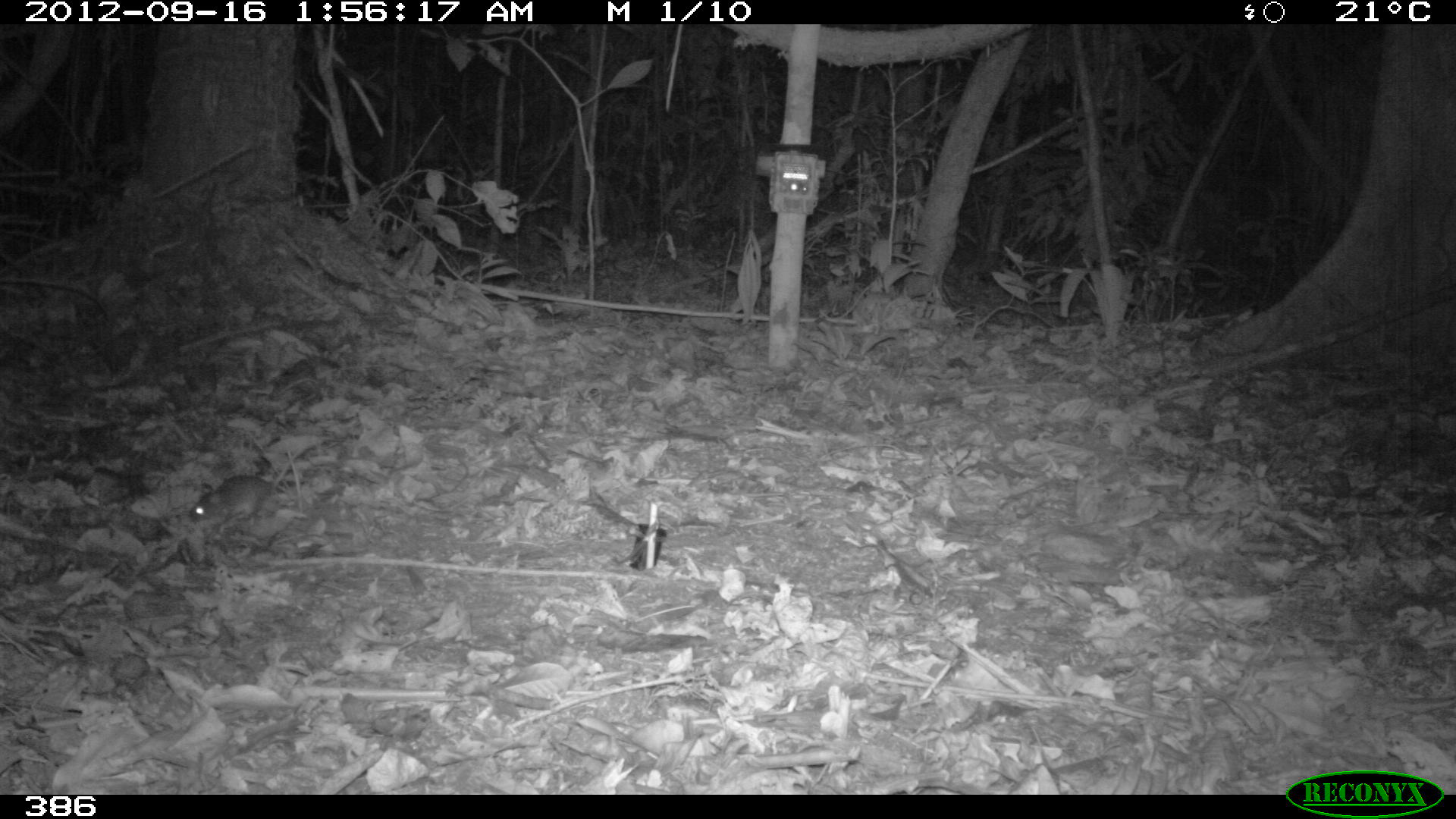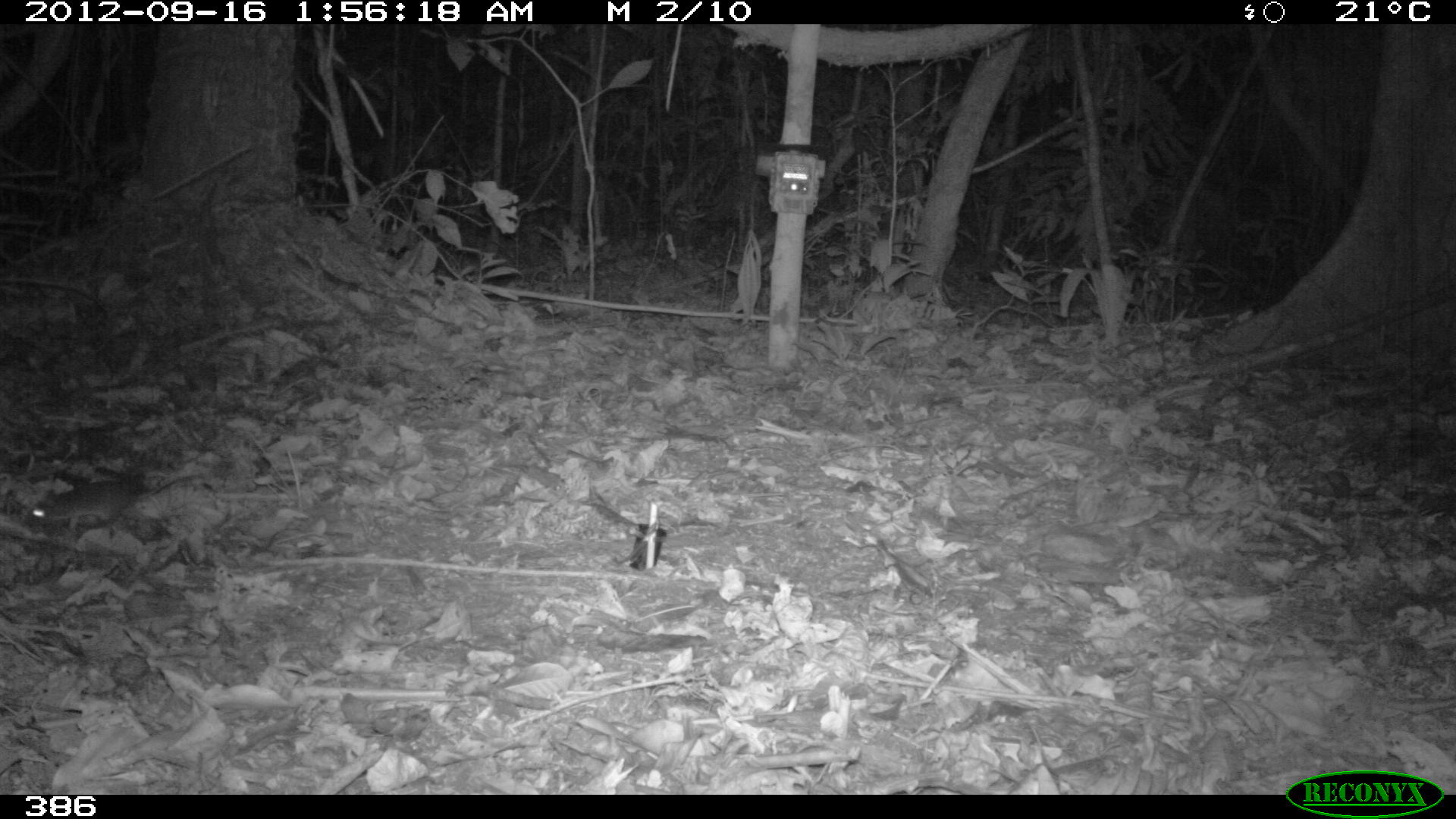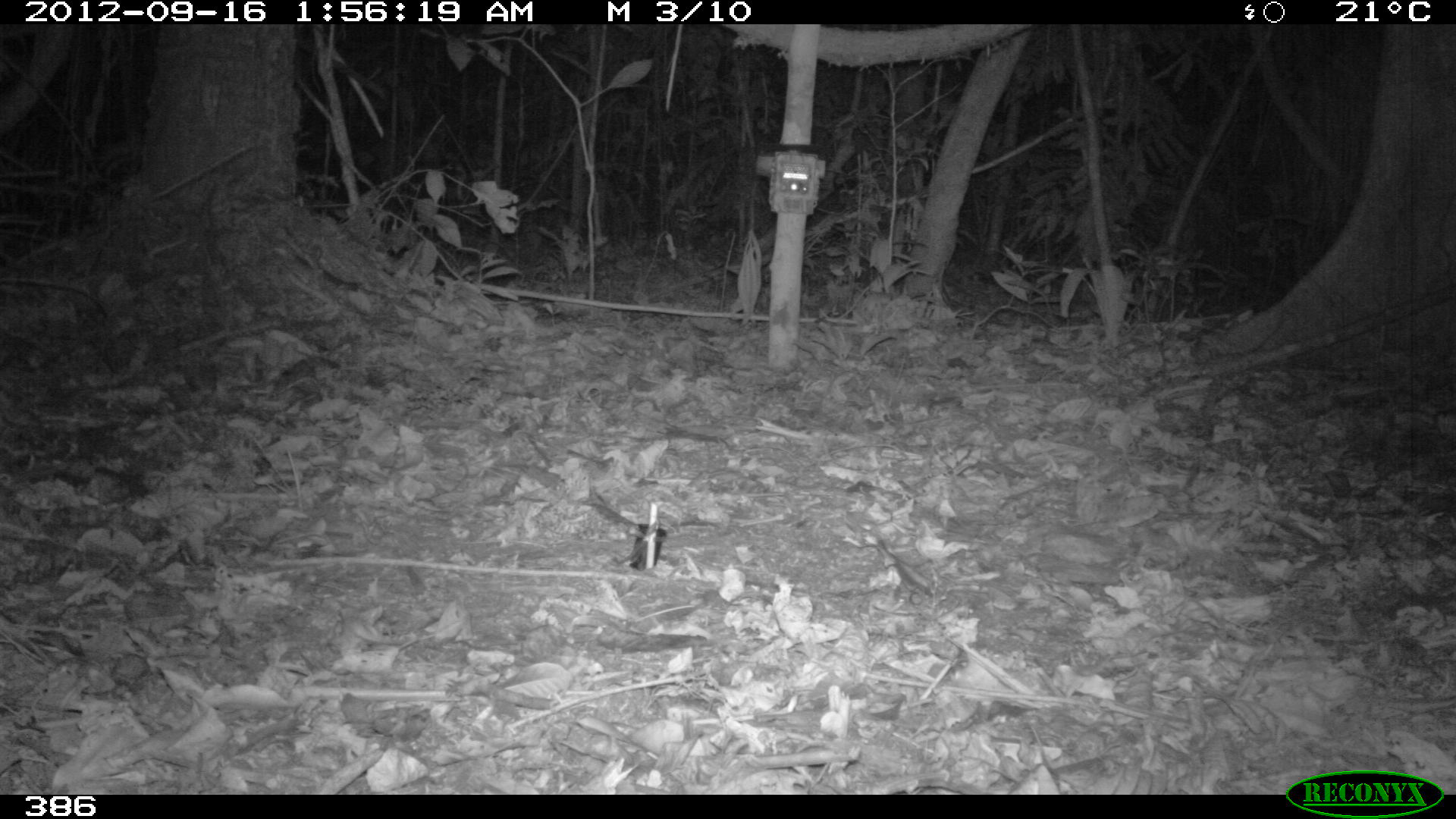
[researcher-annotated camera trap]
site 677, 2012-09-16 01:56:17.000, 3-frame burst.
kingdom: Animalia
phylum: Chordata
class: Mammalia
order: Rodentia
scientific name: Rodentia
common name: rodents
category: unknown rodent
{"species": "unknown rodent (rodents) (Rodentia)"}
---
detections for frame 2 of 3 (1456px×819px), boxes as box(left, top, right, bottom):
unknown rodent: box(23, 473, 206, 537)